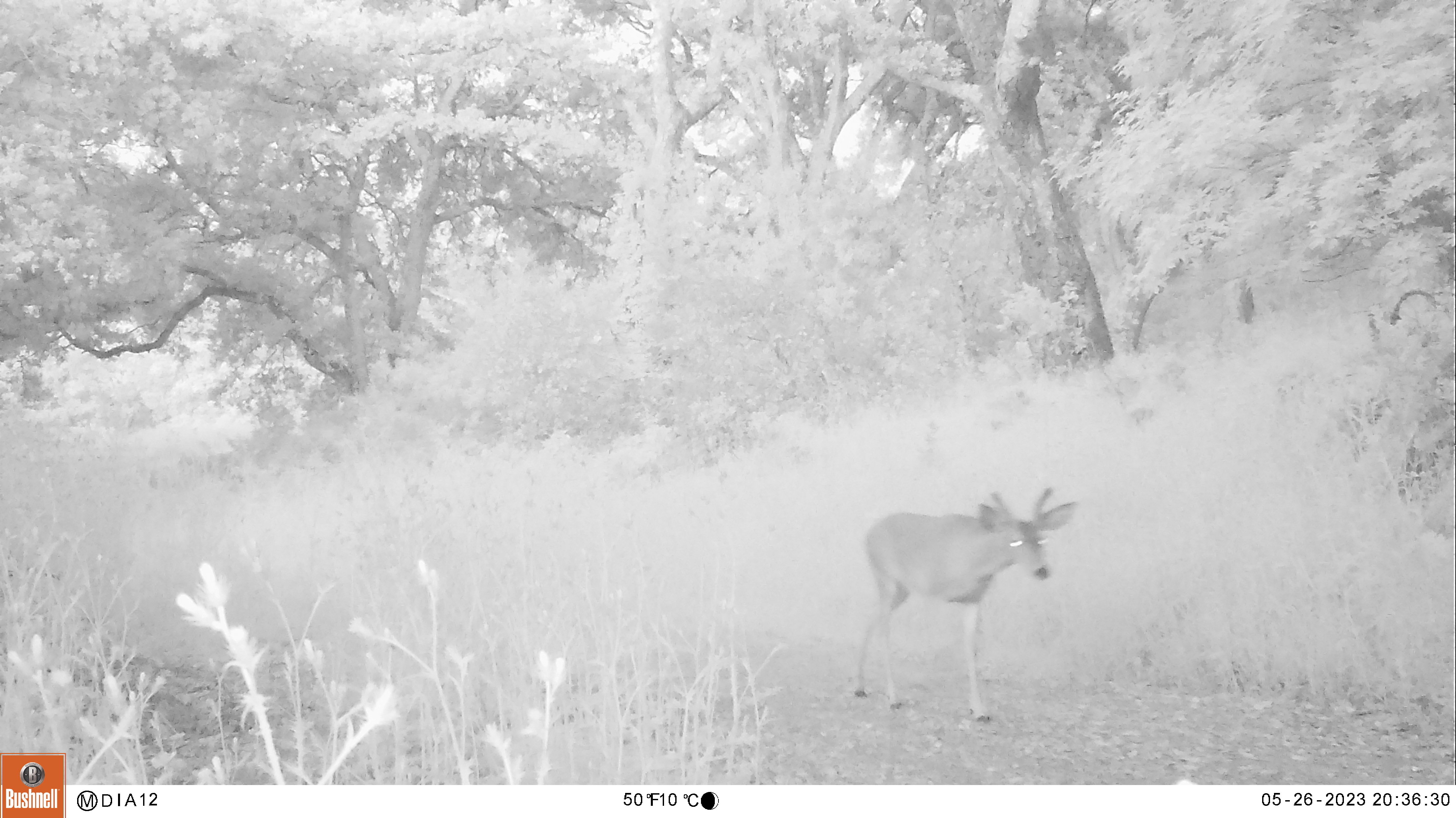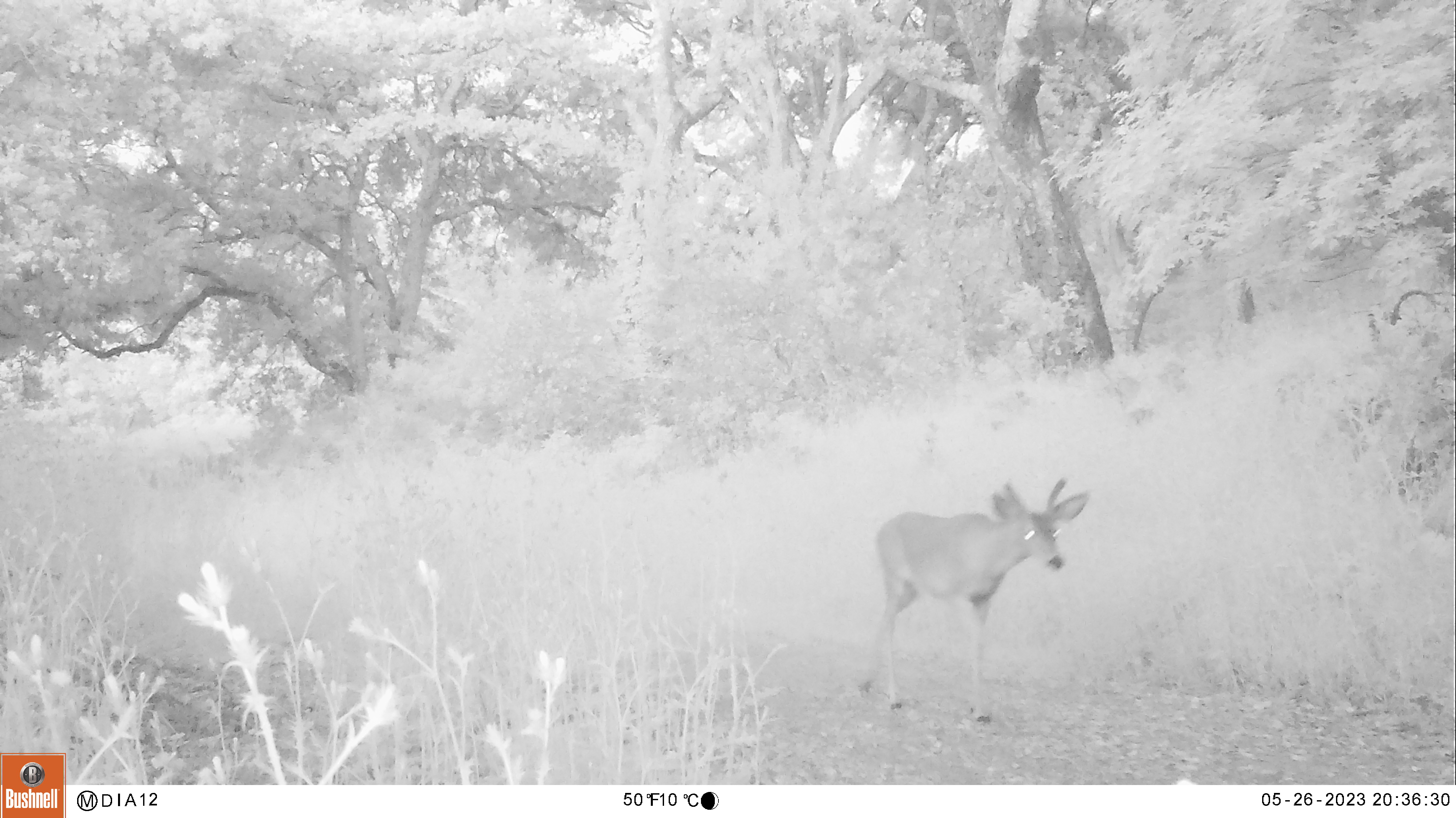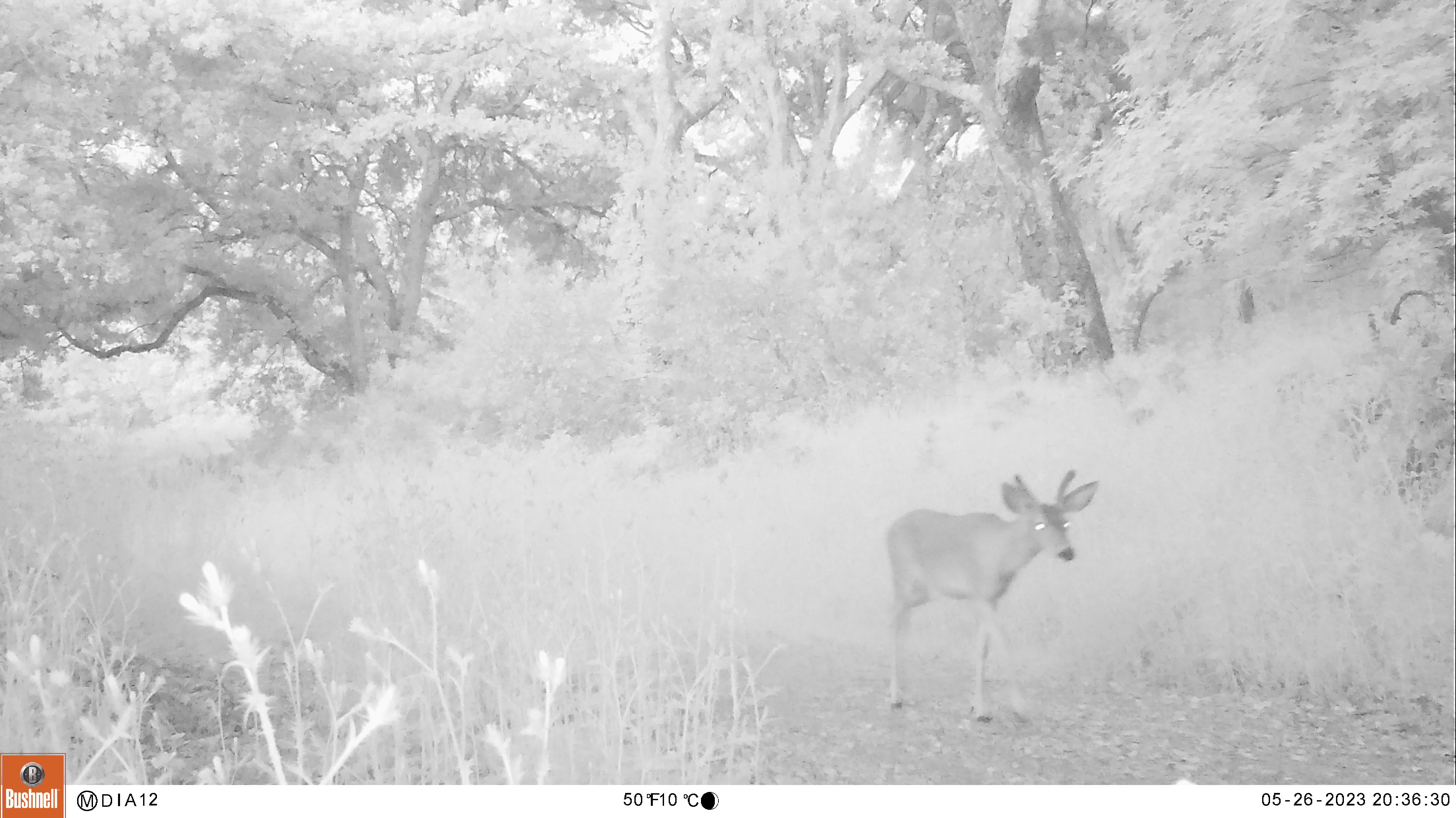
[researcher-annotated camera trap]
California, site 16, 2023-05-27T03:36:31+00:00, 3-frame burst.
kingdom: Animalia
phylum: Chordata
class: Mammalia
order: Artiodactyla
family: Cervidae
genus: Odocoileus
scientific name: Odocoileus hemionus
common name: mule deer